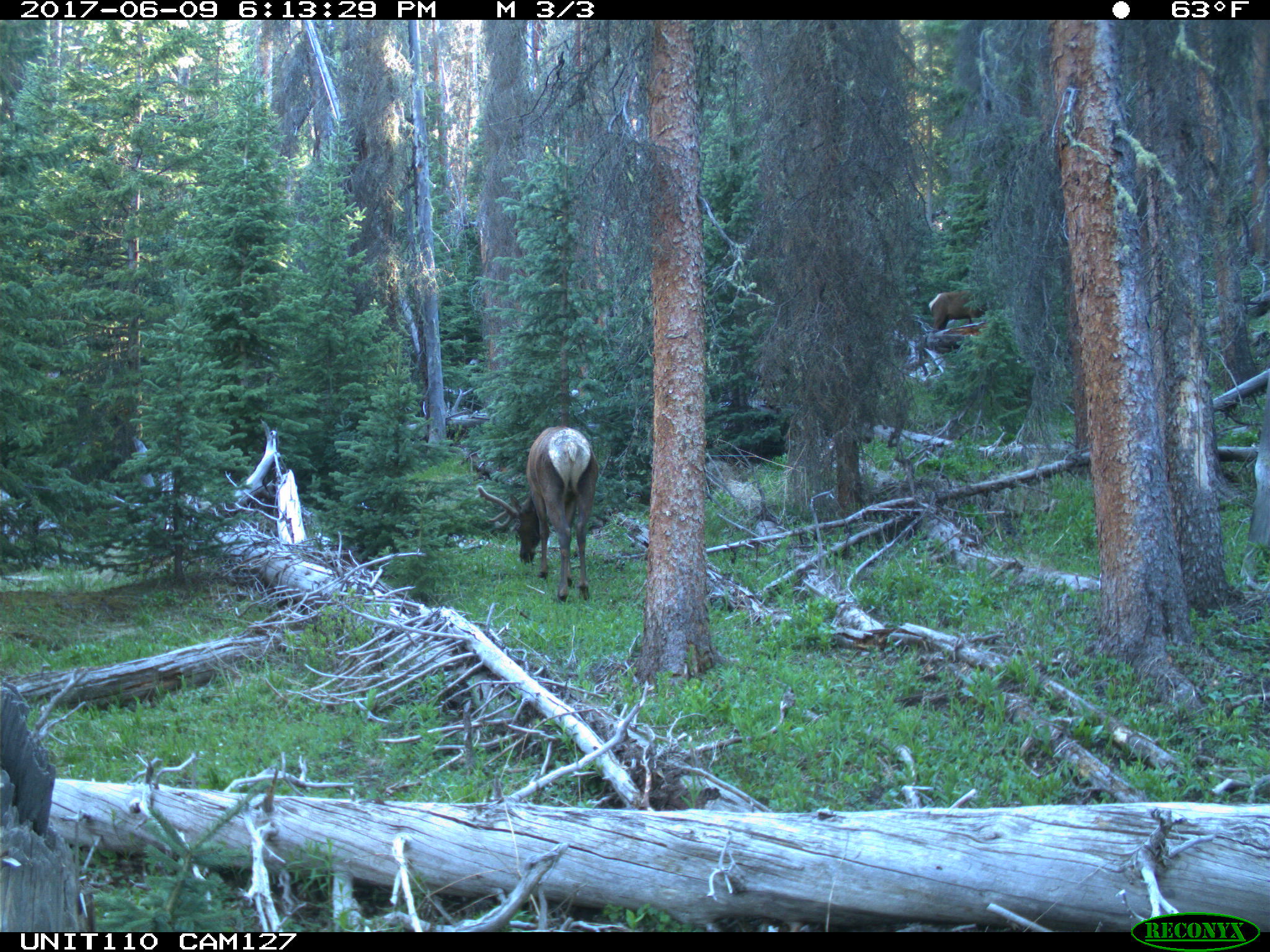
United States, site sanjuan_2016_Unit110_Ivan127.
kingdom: Animalia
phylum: Chordata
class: Mammalia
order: Artiodactyla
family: Cervidae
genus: Cervus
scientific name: Cervus elaphus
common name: red deer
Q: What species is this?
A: Cervus elaphus (red deer).